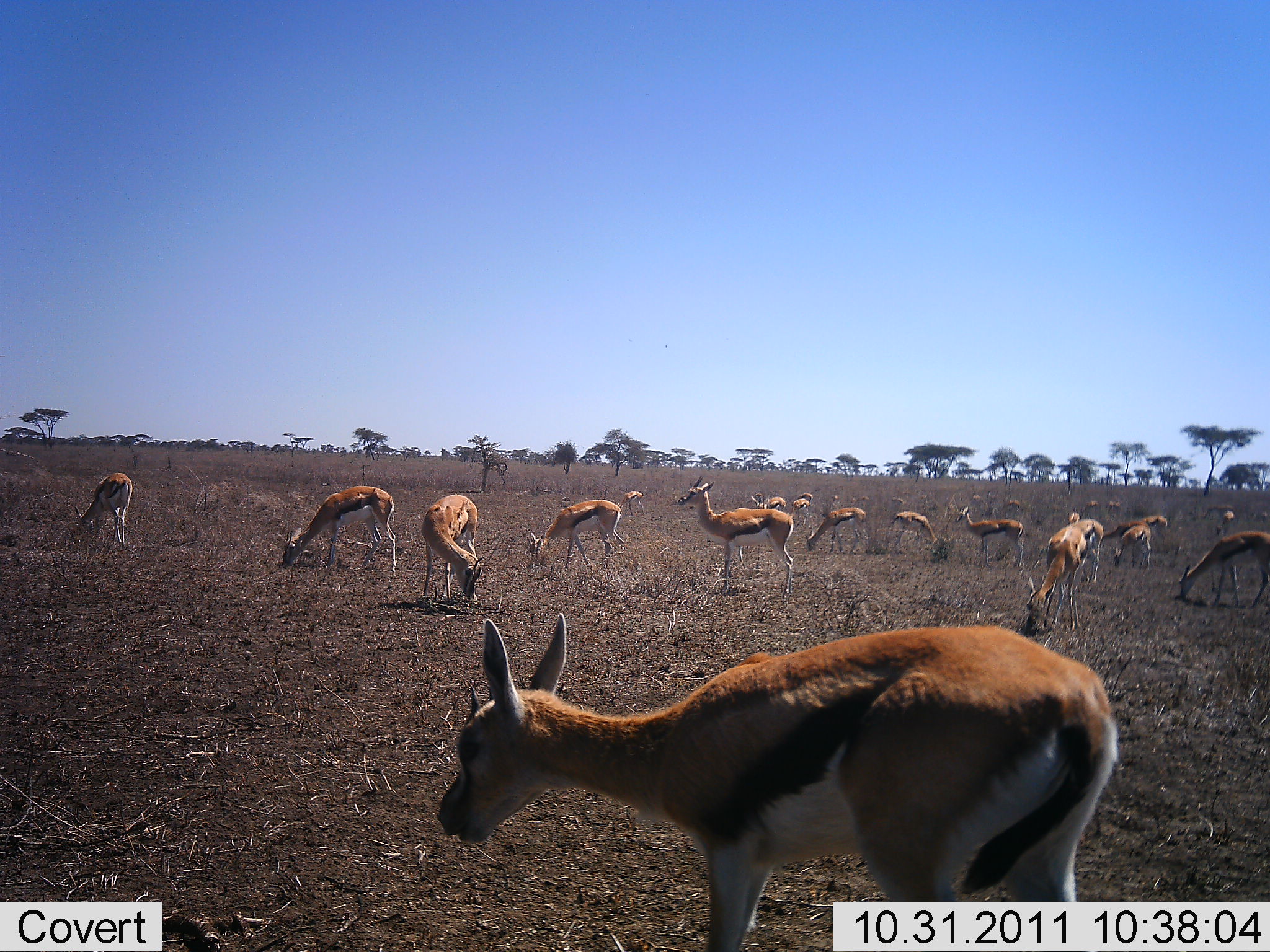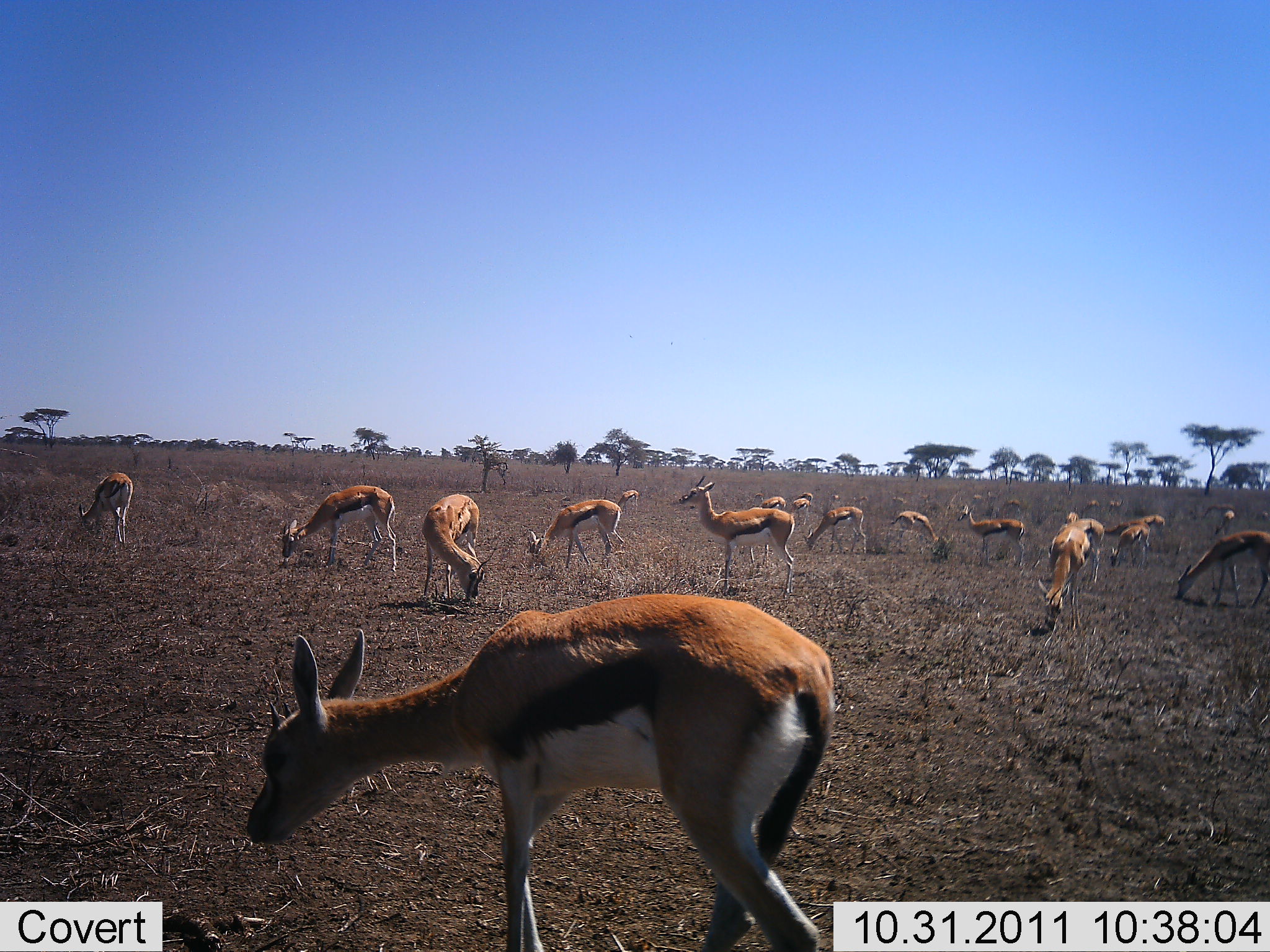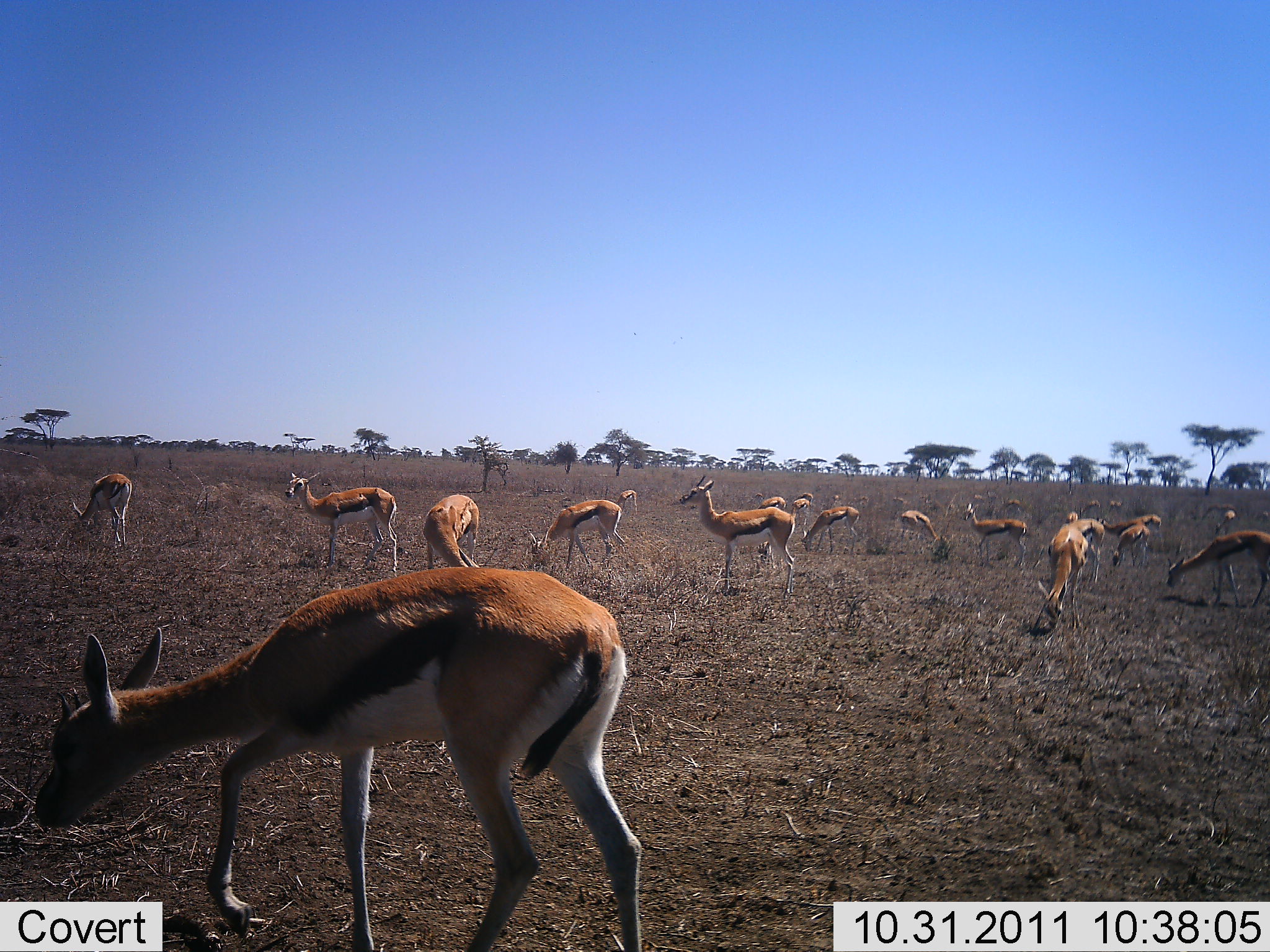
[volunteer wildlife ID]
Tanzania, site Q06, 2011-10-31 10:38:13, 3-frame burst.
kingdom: Animalia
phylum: Chordata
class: Mammalia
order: Artiodactyla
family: Bovidae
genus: Eudorcas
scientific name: Eudorcas thomsonii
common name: thomson's gazelle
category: gazellethomsons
Gazellethomsons (thomson's gazelle) (Eudorcas thomsonii), count 11-50. Behavior (volunteer vote fractions): standing 53%, resting 6%, moving 12%, interacting 0%. Young present (vote fraction): 6%. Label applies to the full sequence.